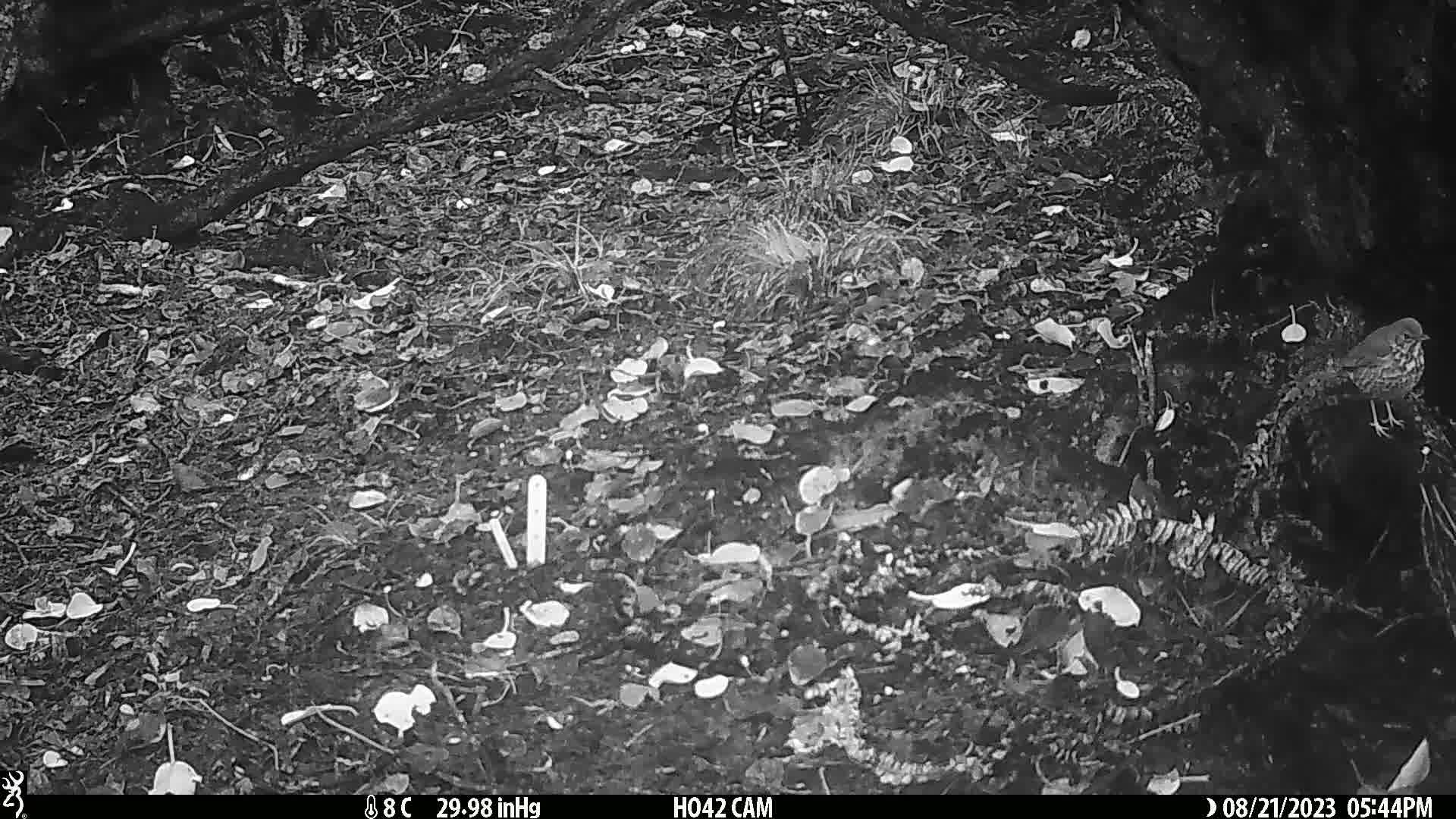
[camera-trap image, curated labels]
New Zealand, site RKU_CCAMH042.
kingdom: Animalia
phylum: Chordata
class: Aves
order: Passeriformes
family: Turdidae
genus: Turdus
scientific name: Turdus philomelos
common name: song thrush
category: thrush